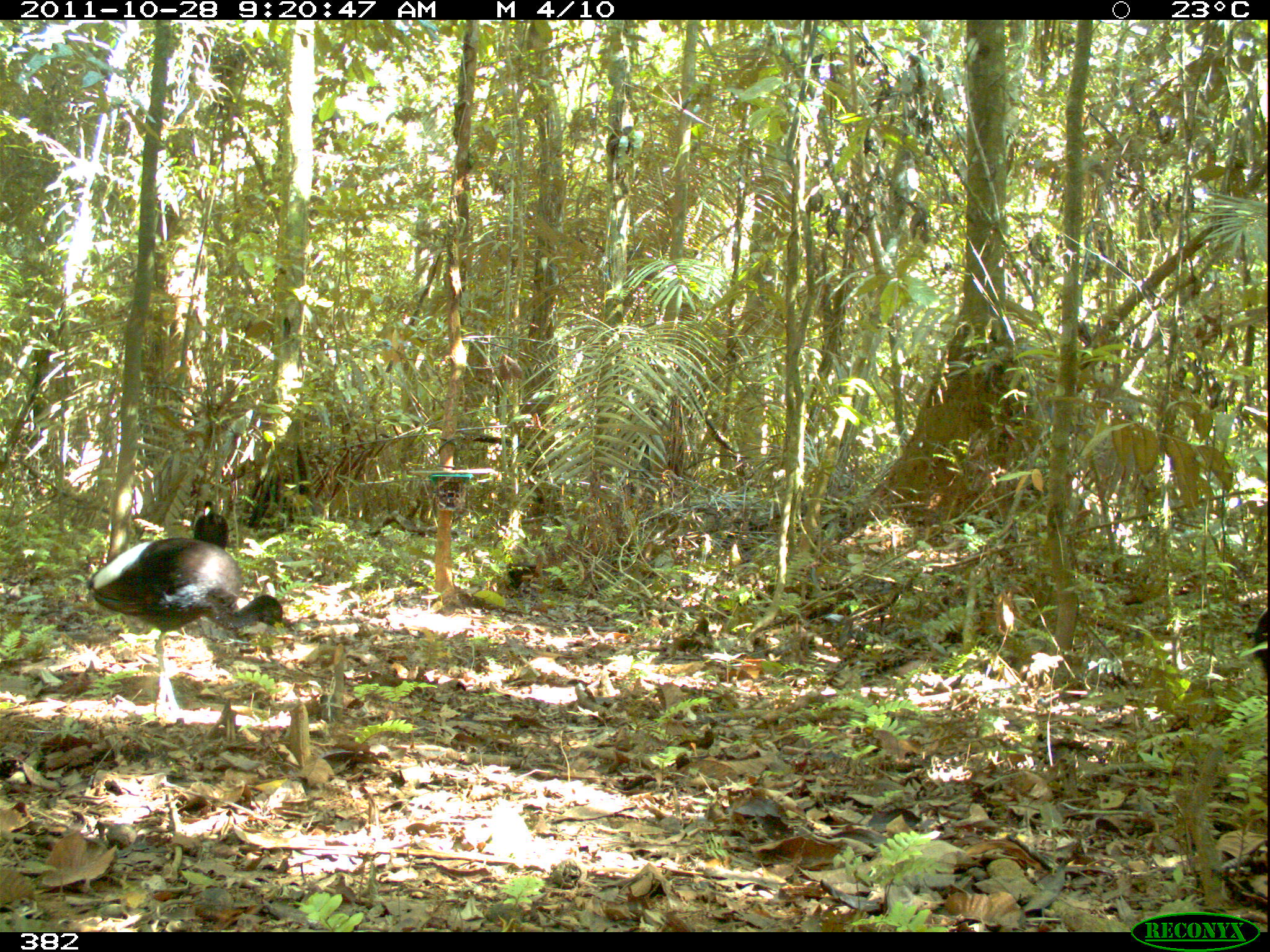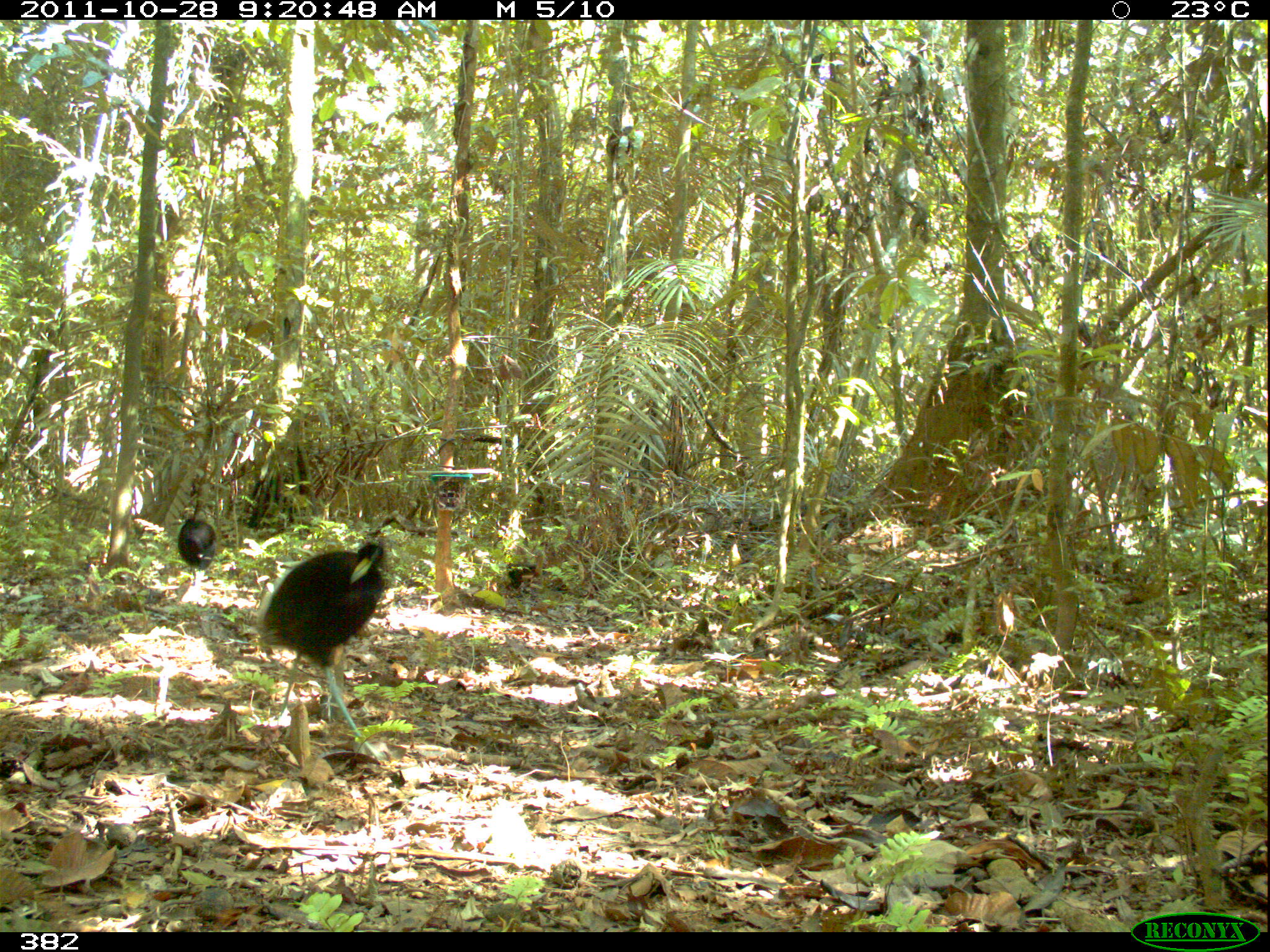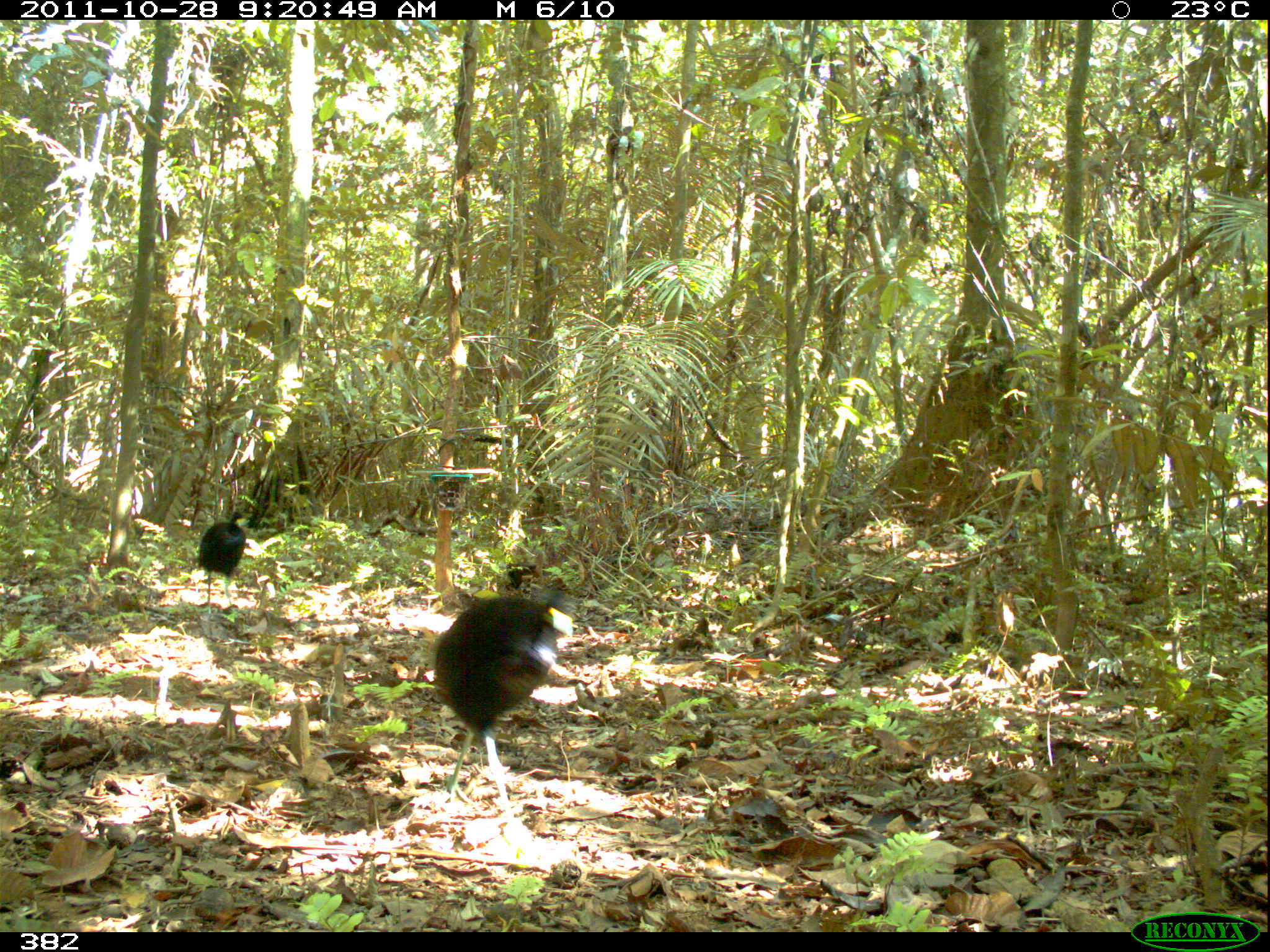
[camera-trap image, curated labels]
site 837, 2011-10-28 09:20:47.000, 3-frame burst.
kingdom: Animalia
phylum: Chordata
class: Aves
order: Gruiformes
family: Psophiidae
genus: Psophia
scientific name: Psophia leucoptera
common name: pale-winged trumpeter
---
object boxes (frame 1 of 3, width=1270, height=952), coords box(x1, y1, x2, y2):
psophia leucoptera: box(83, 535, 286, 720); box(1238, 606, 1264, 686); box(192, 499, 229, 551)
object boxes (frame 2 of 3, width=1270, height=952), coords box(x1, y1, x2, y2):
psophia leucoptera: box(254, 541, 385, 762); box(177, 516, 218, 589)